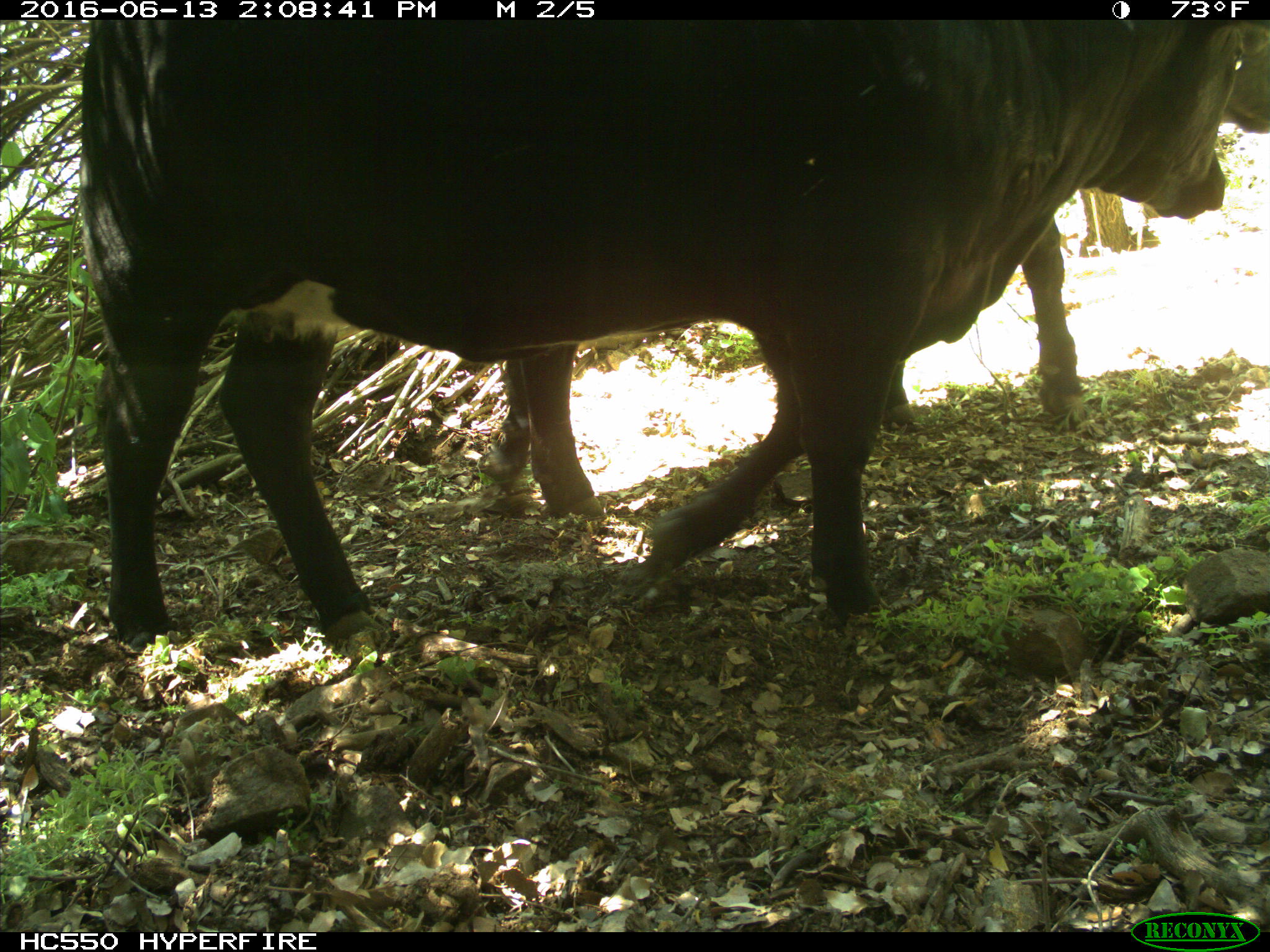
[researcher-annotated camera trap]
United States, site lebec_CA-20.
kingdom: Animalia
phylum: Chordata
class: Mammalia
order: Artiodactyla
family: Bovidae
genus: Bos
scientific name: Bos taurus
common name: domestic cow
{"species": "Bos taurus (domestic cow)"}